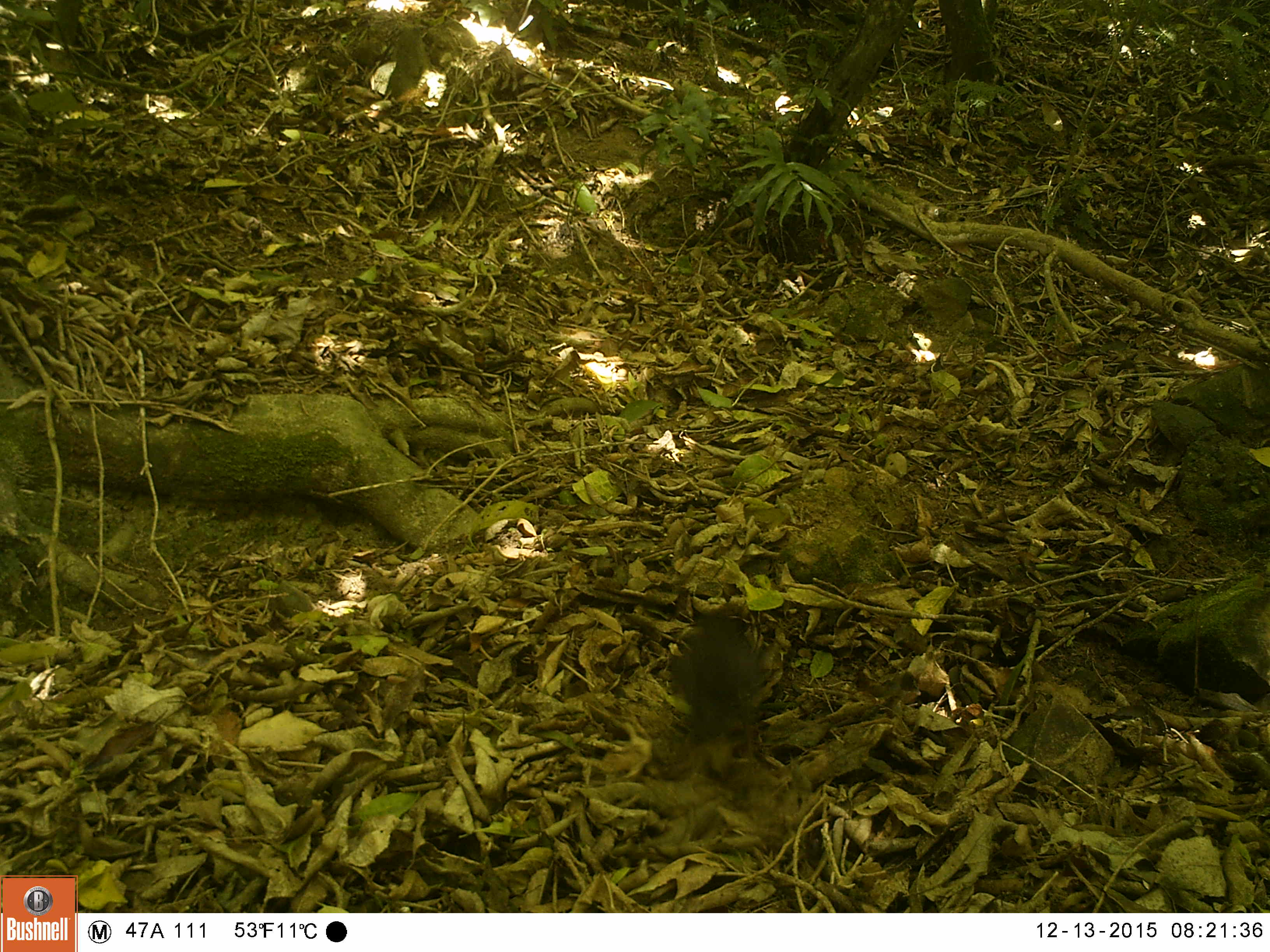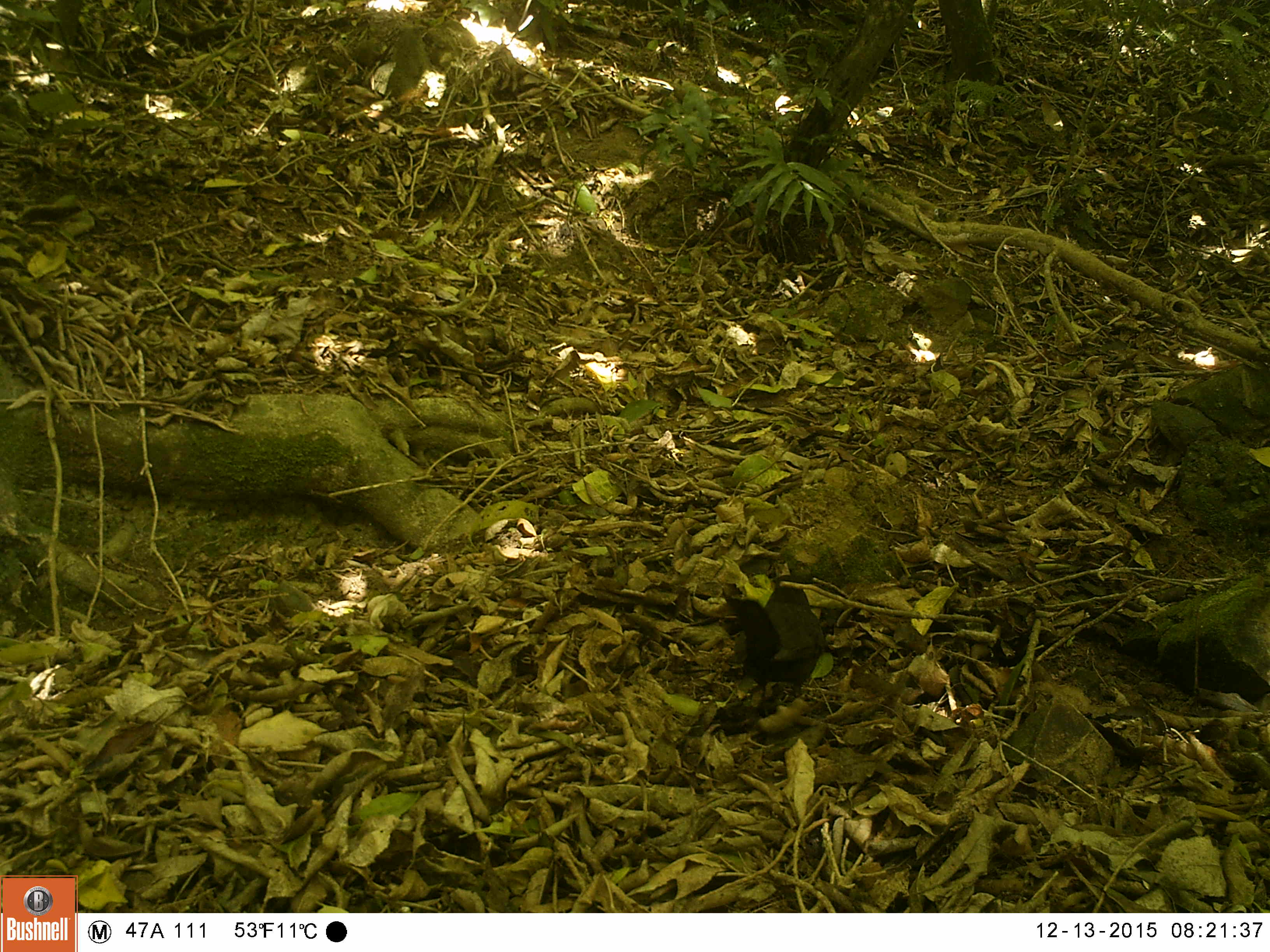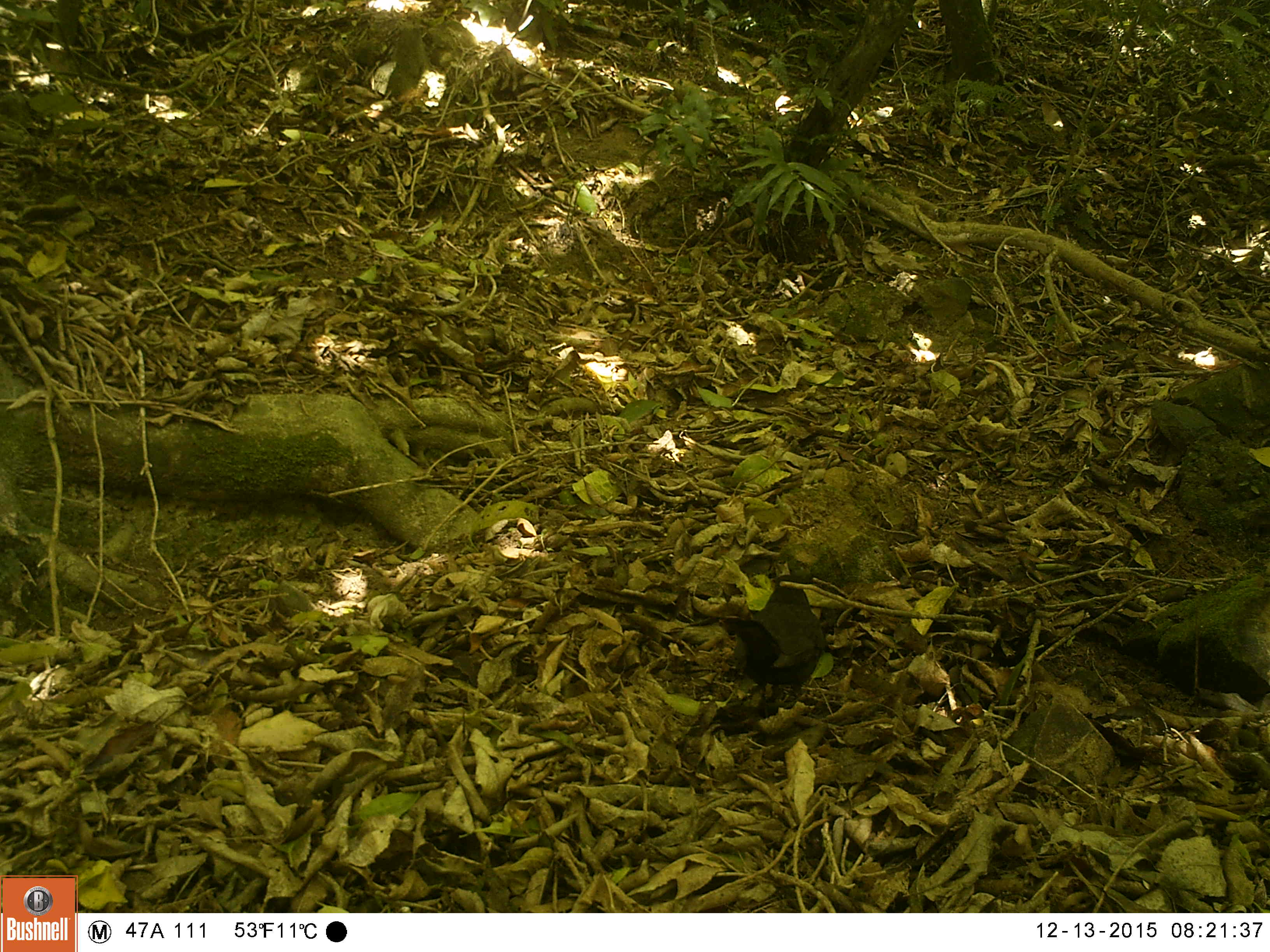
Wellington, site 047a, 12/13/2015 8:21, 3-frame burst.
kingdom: Animalia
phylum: Chordata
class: Aves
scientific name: Aves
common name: bird